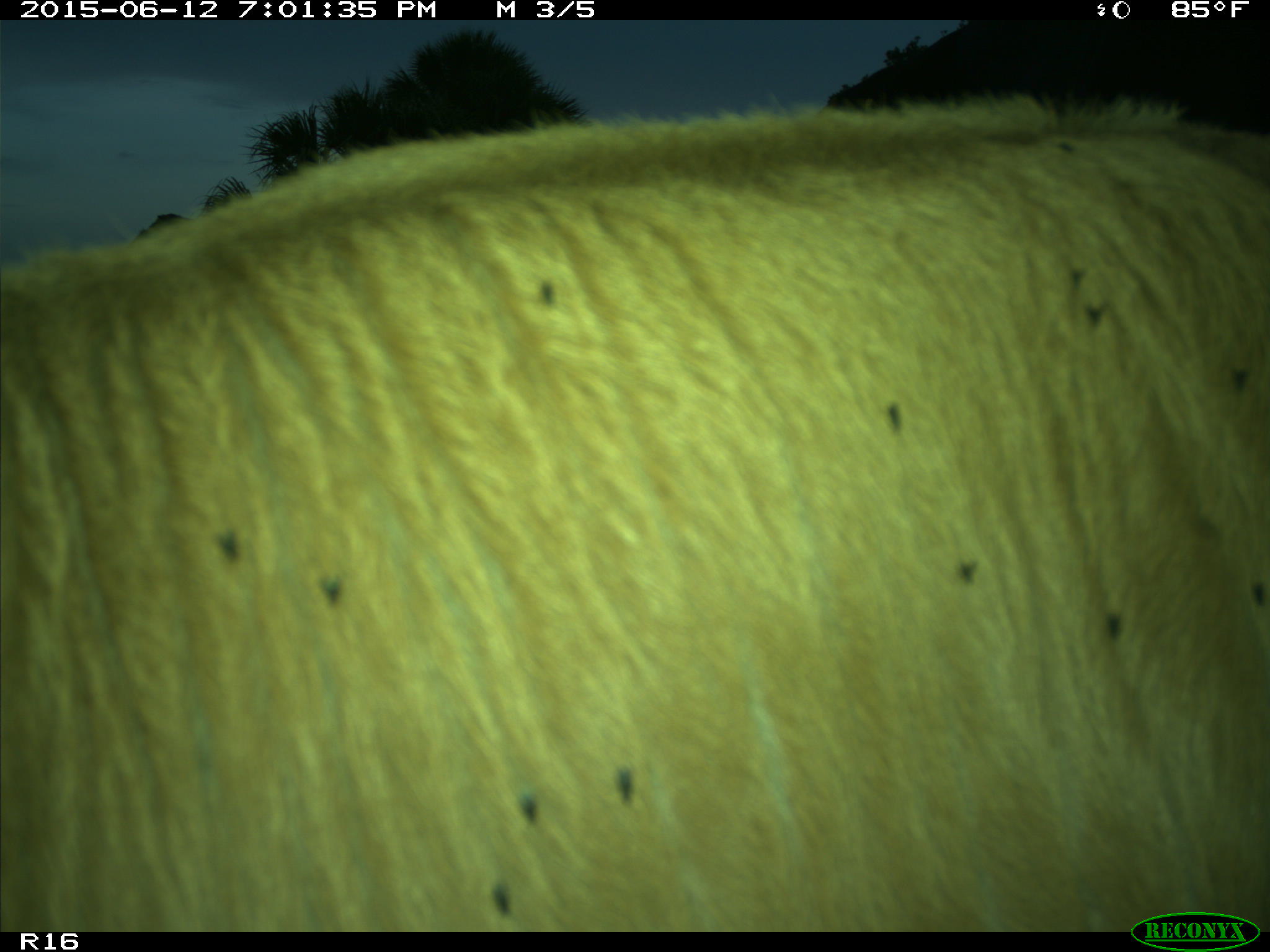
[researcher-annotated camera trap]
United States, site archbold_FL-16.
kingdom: Animalia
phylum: Chordata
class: Mammalia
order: Artiodactyla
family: Bovidae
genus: Bos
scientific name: Bos taurus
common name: domestic cow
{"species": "Bos taurus (domestic cow)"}